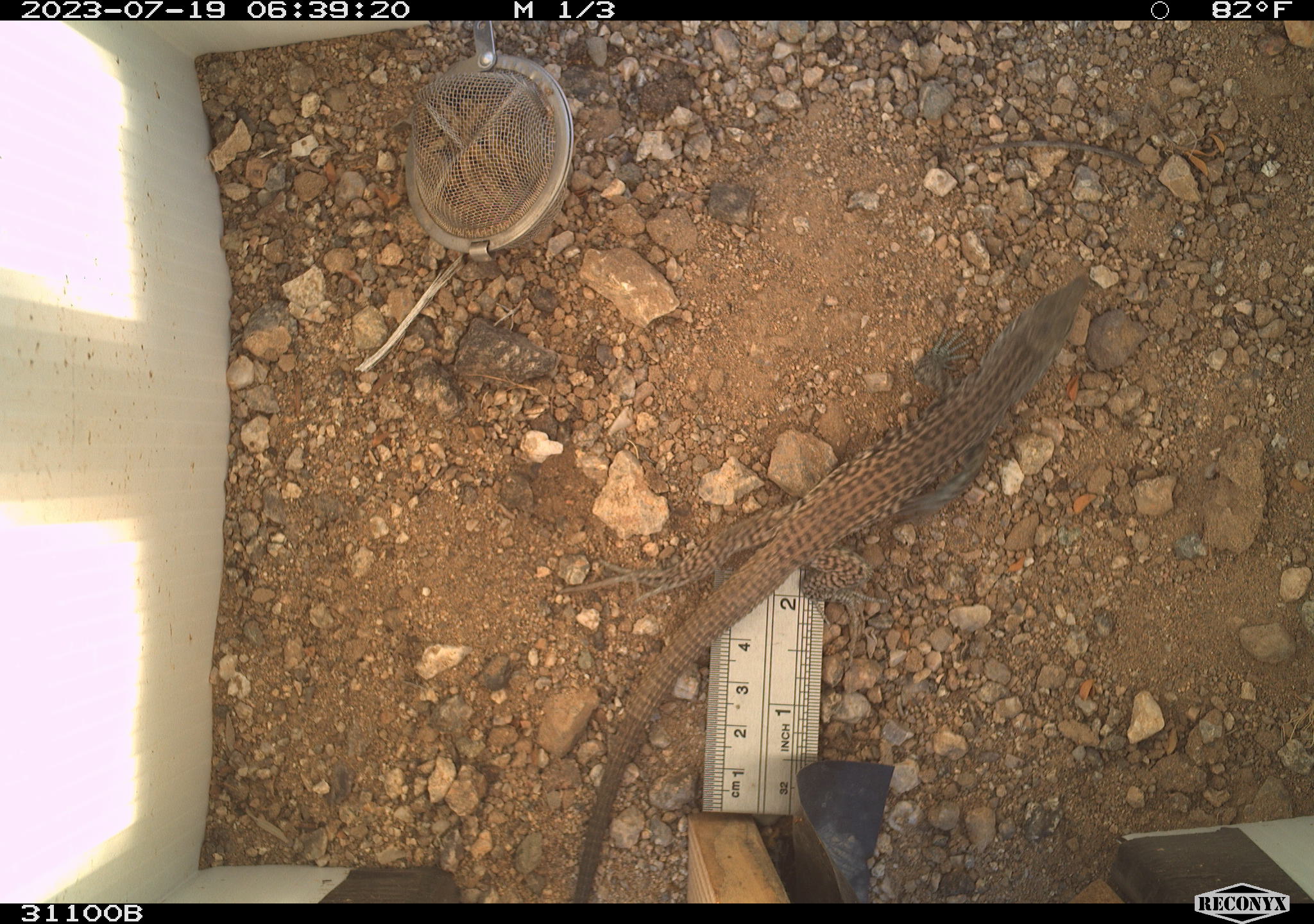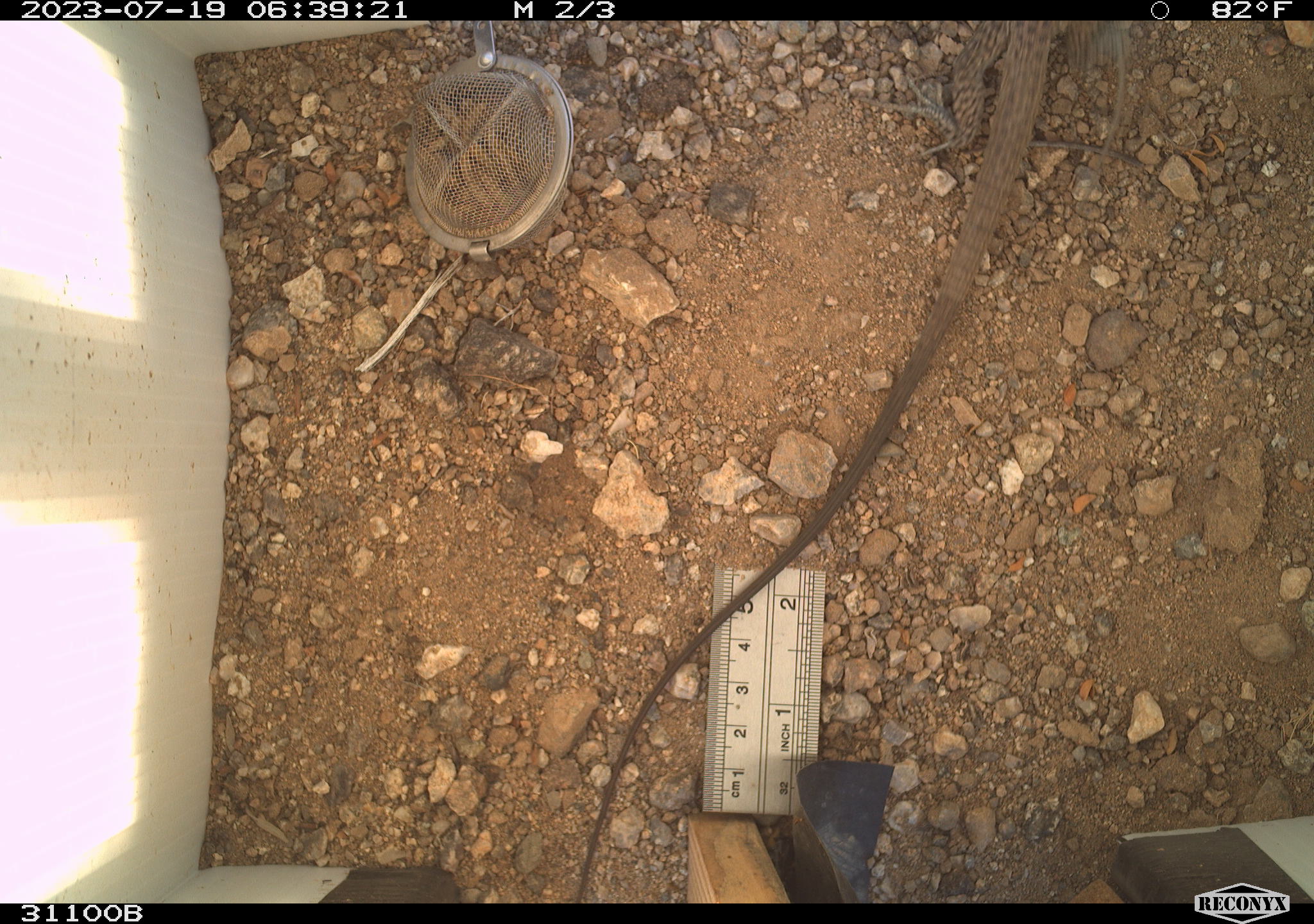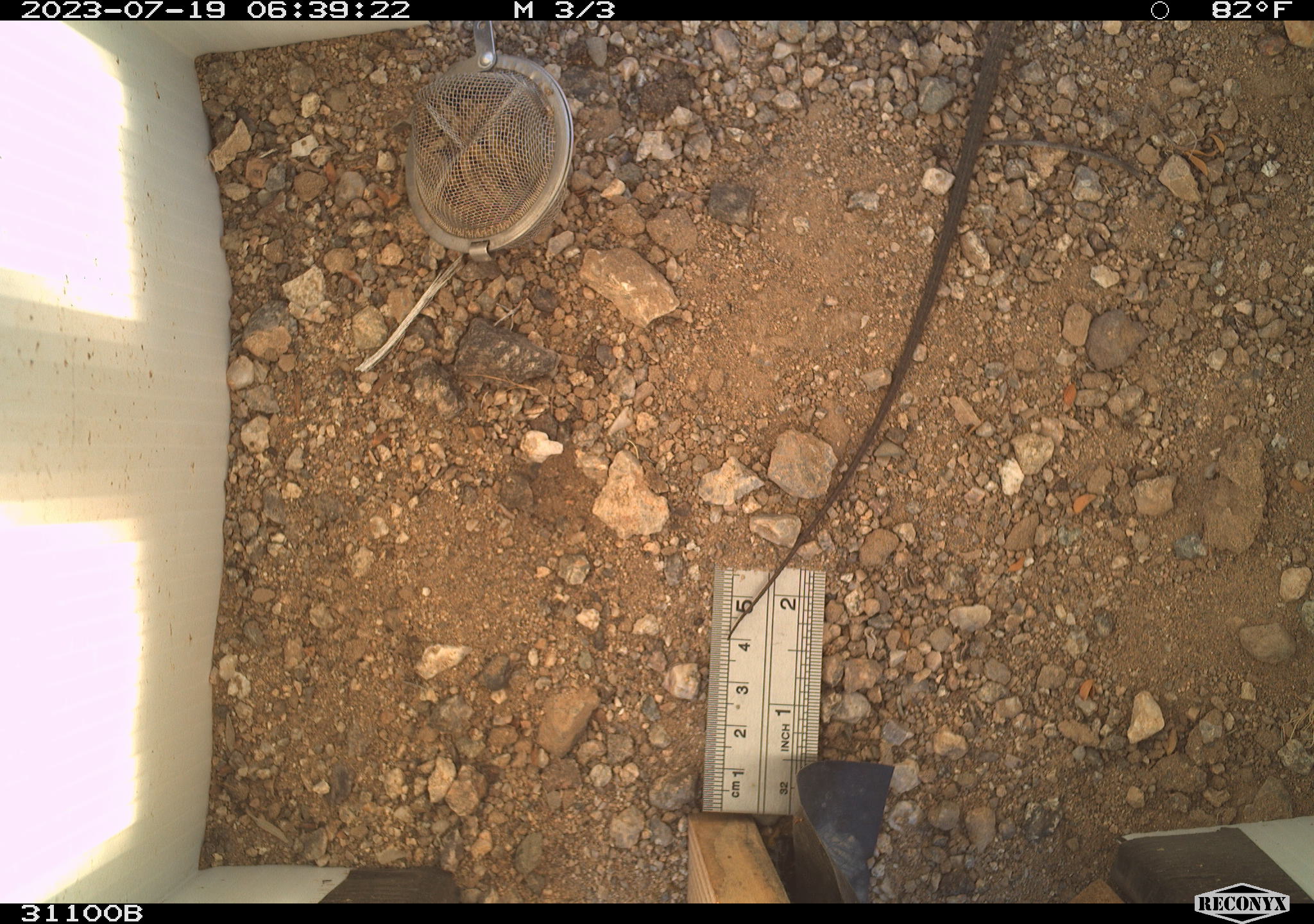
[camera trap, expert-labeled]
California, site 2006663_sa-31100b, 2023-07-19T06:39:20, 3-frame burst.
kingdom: Animalia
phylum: Chordata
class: Reptilia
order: Squamata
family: Teiidae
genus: Aspidoscelis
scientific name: Aspidoscelis tigris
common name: western whiptail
Western whiptail (Aspidoscelis tigris).